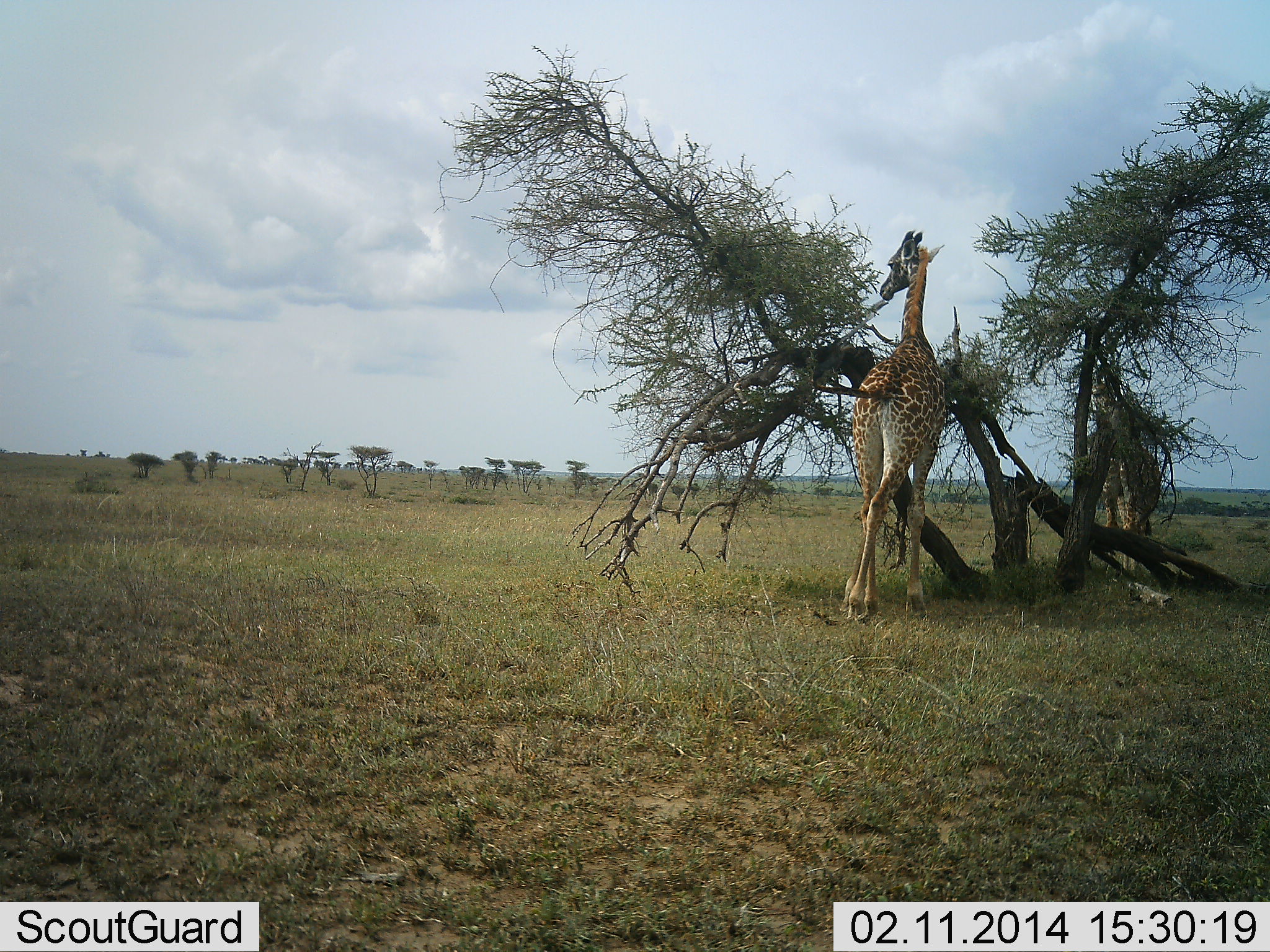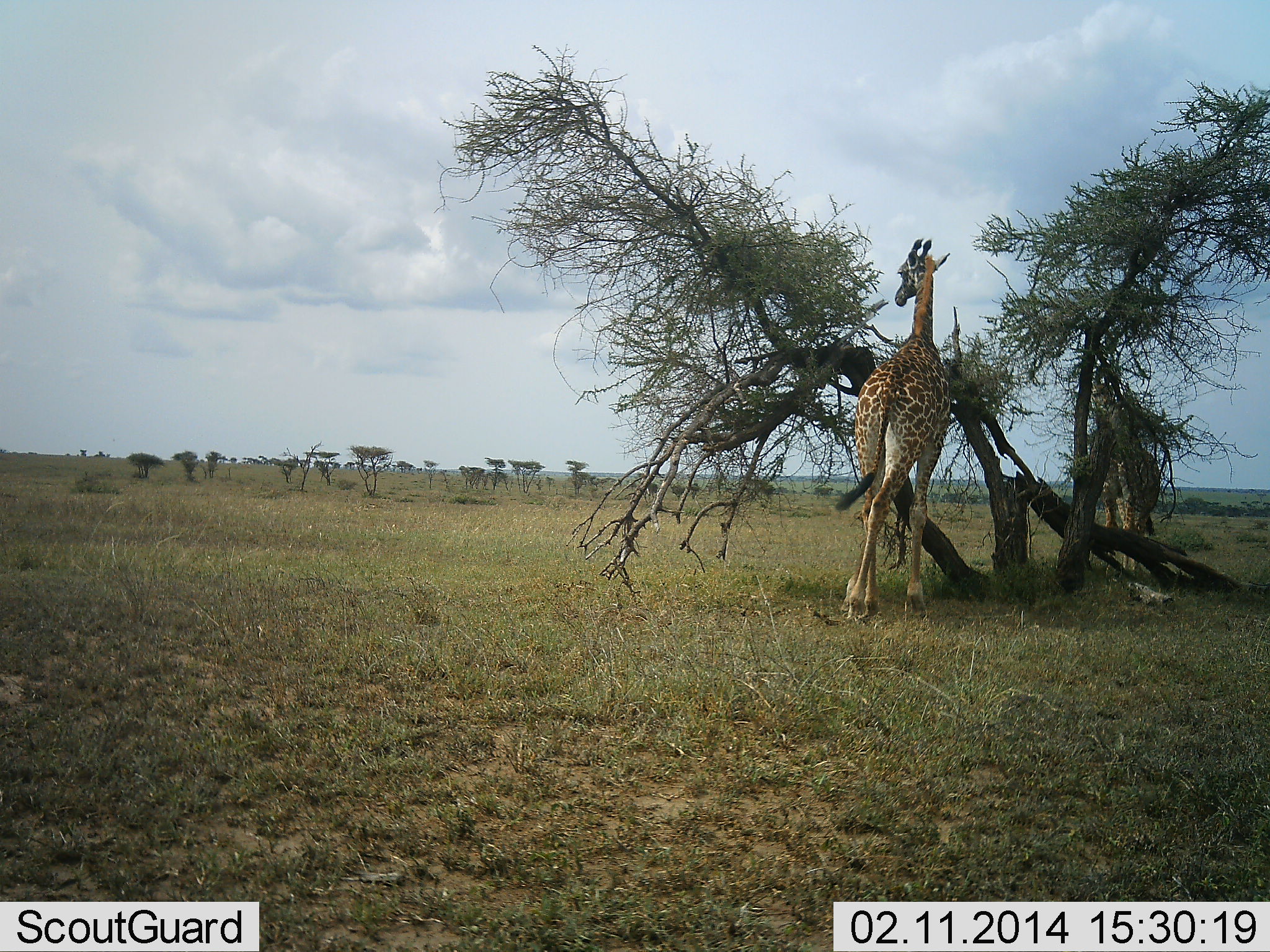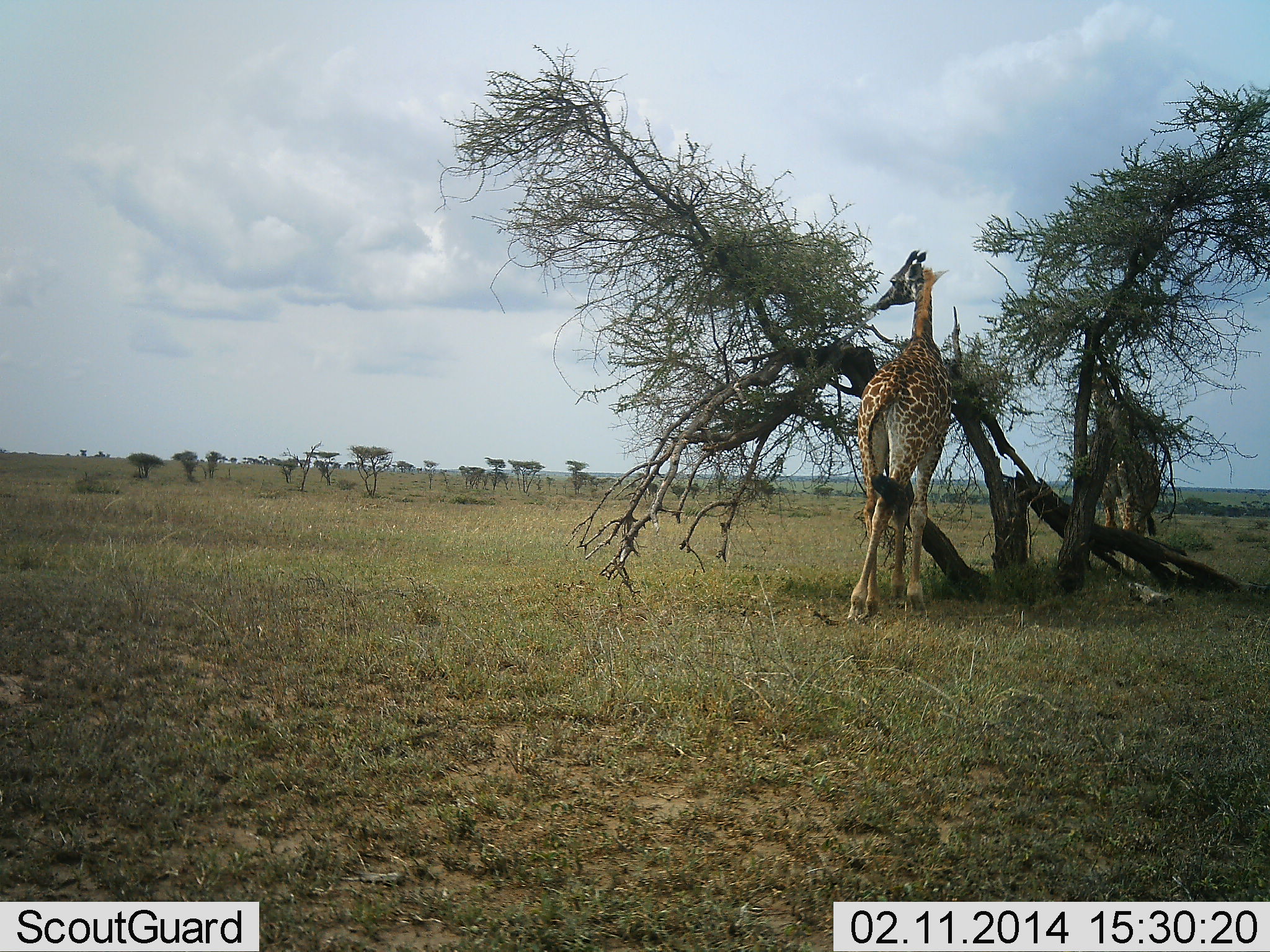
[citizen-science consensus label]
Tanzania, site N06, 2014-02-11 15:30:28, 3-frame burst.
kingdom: Animalia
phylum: Chordata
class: Mammalia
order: Artiodactyla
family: Giraffidae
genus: Giraffa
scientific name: Giraffa camelopardalis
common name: giraffe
Giraffe (Giraffa camelopardalis), count 2. Behavior (volunteer vote fractions): standing 44%, resting 0%, moving 4%, interacting 1%. Young present (vote fraction): 1%. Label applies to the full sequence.